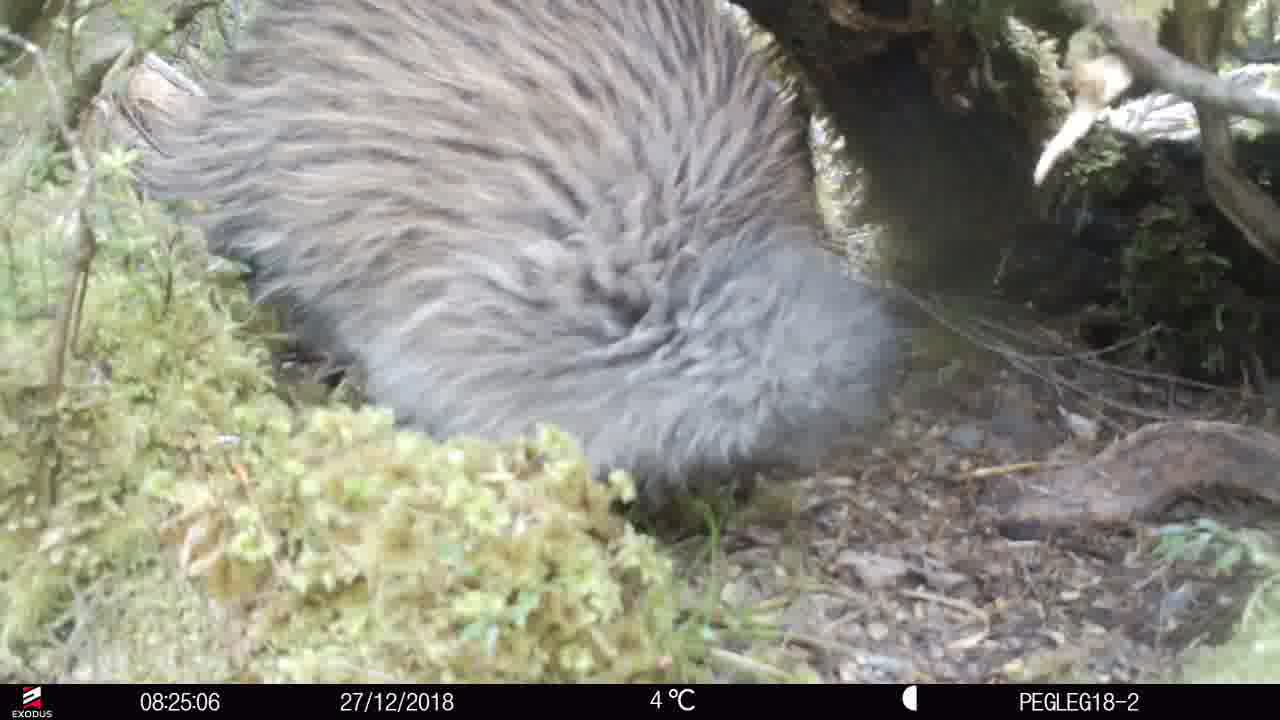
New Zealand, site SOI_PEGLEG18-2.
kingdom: Animalia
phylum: Chordata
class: Aves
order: Apterygiformes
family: Apterygidae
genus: Apteryx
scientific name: Apteryx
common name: kiwi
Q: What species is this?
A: Kiwi (Apteryx).